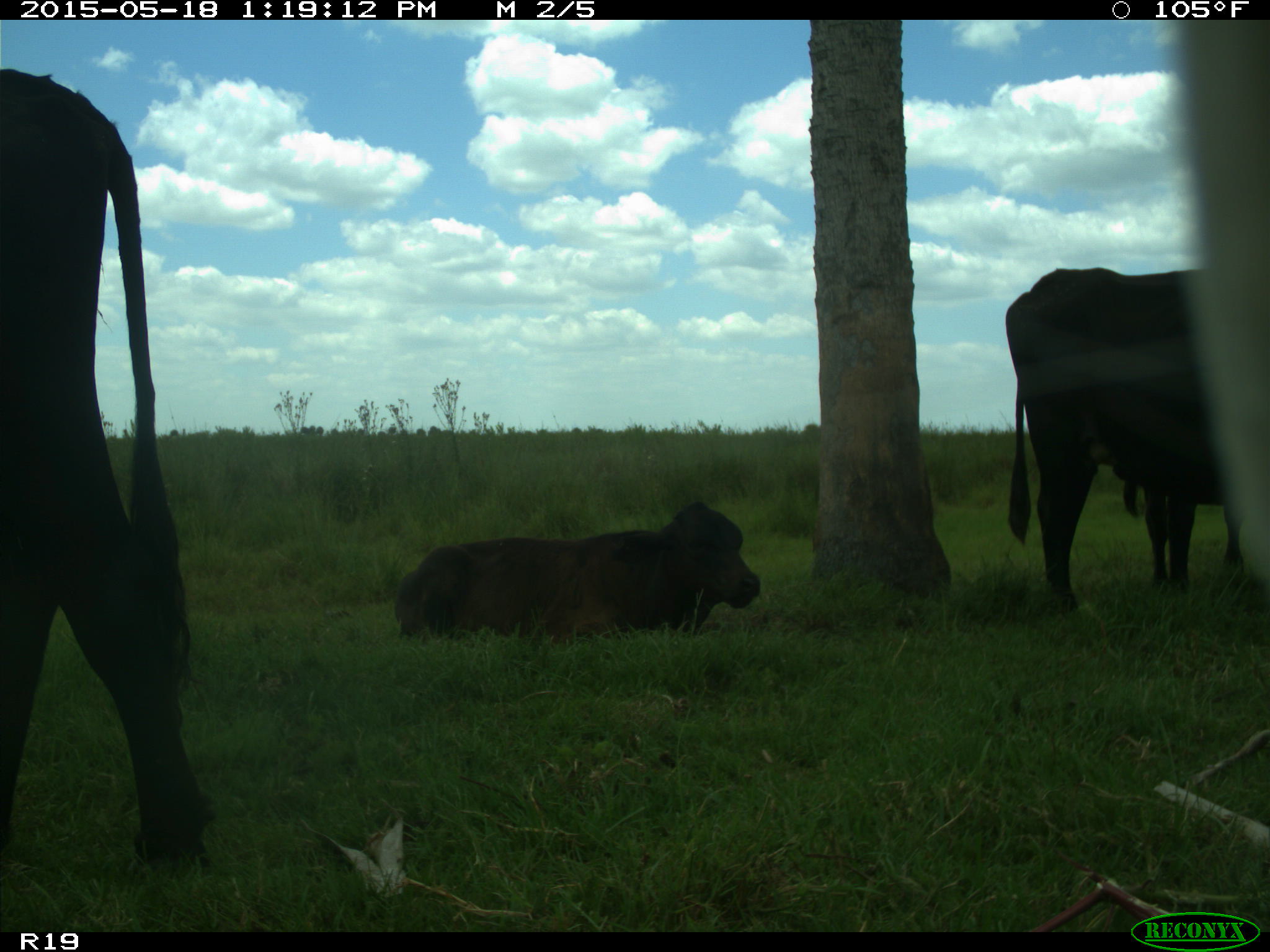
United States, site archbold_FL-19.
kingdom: Animalia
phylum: Chordata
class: Mammalia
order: Artiodactyla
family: Bovidae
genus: Bos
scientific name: Bos taurus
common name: domestic cow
Bos taurus (domestic cow).